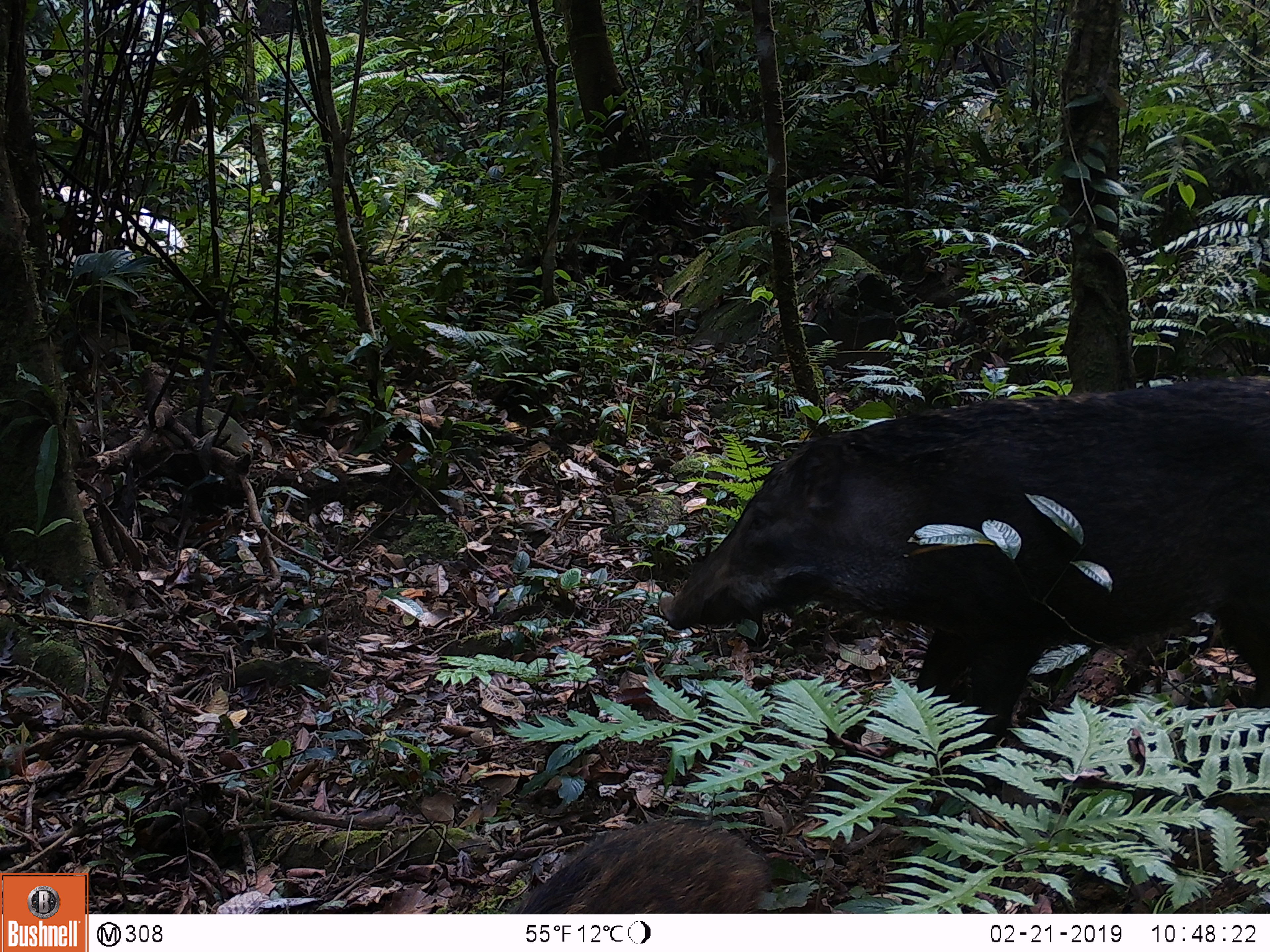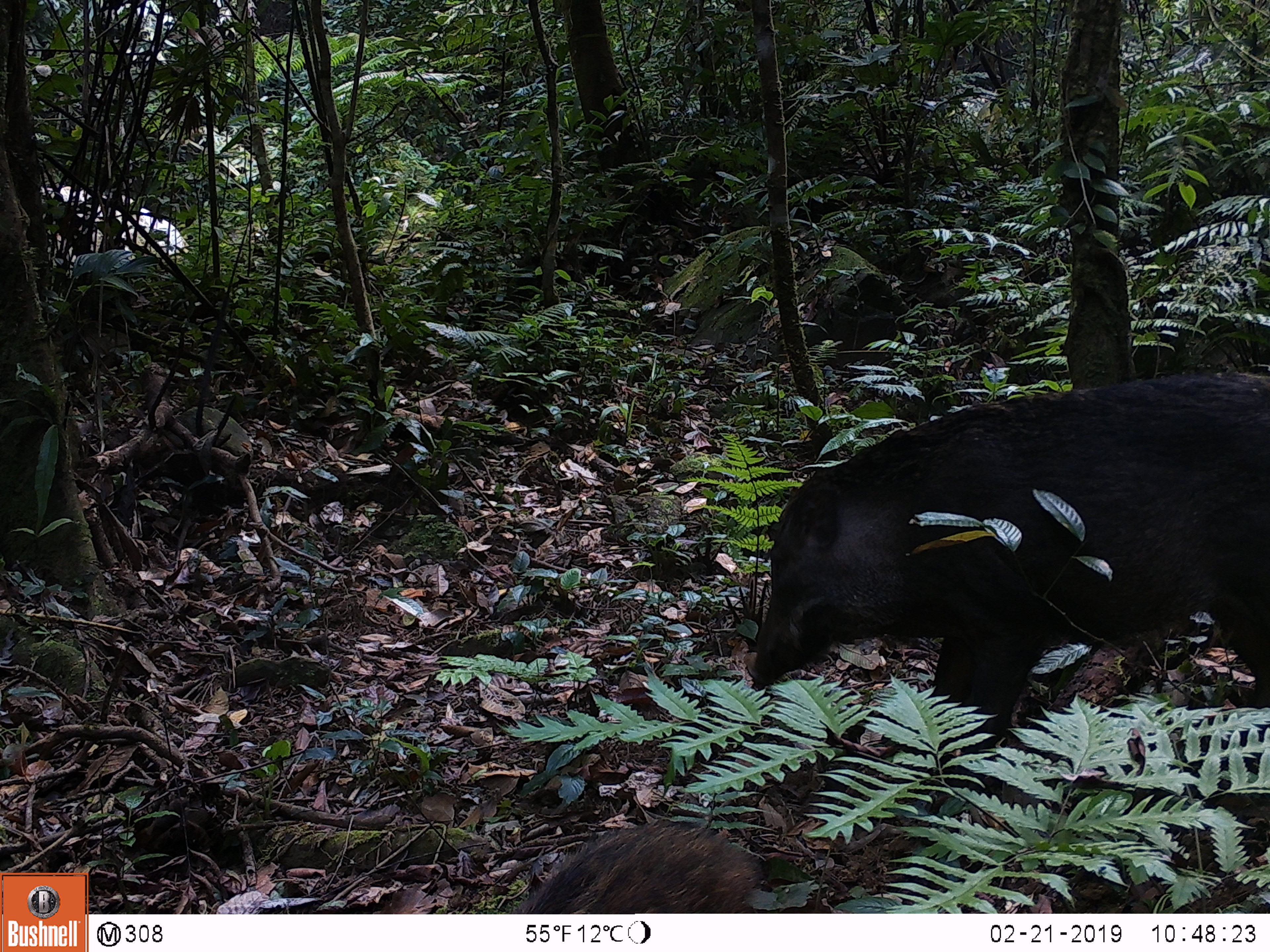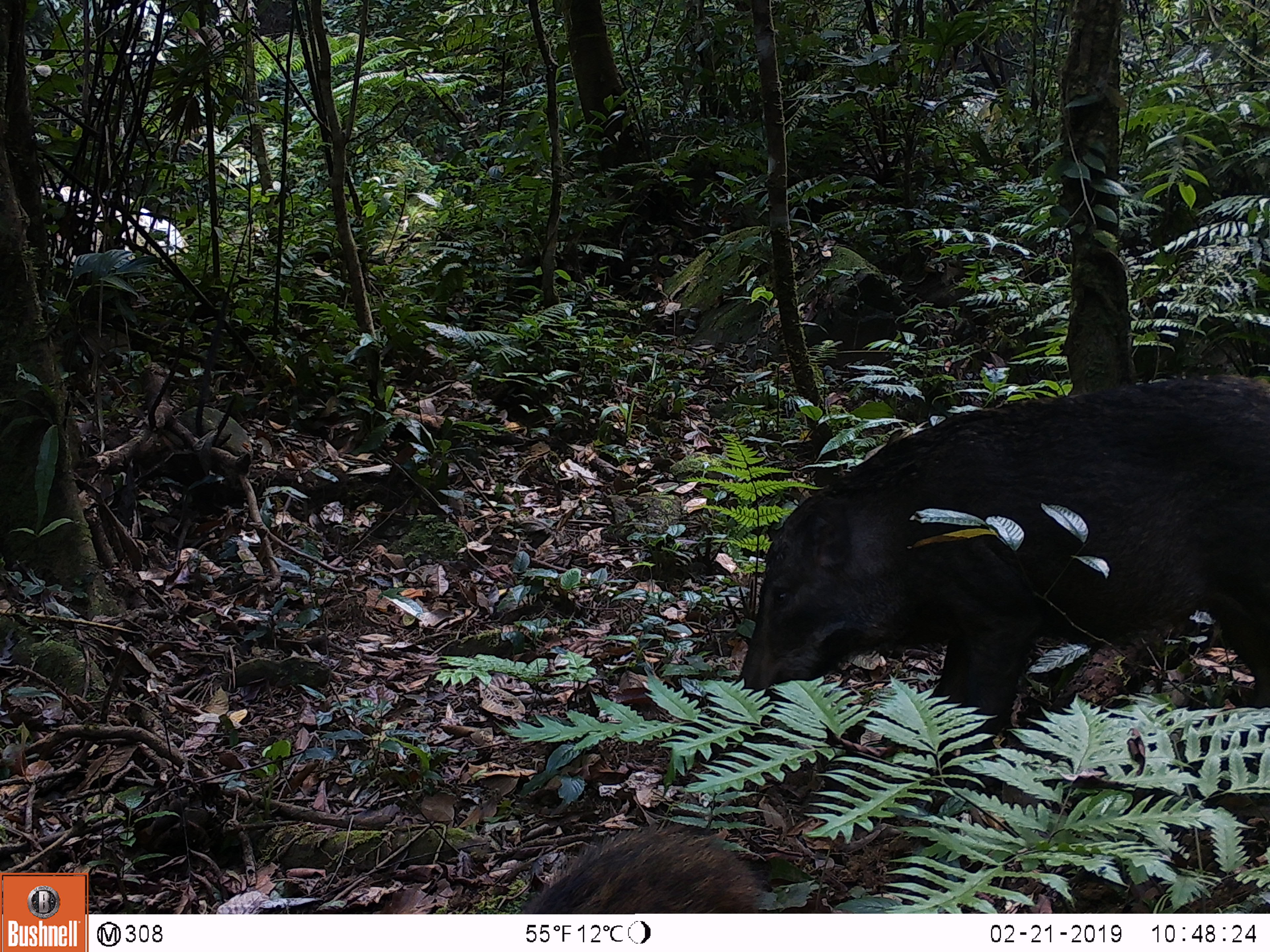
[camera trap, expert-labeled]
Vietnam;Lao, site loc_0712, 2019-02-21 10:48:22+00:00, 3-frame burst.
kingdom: Animalia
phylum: Chordata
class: Mammalia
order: Artiodactyla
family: Suidae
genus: Sus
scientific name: Sus scrofa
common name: eurasian wild pig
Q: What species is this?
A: Eurasian wild pig (Sus scrofa).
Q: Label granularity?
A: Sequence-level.